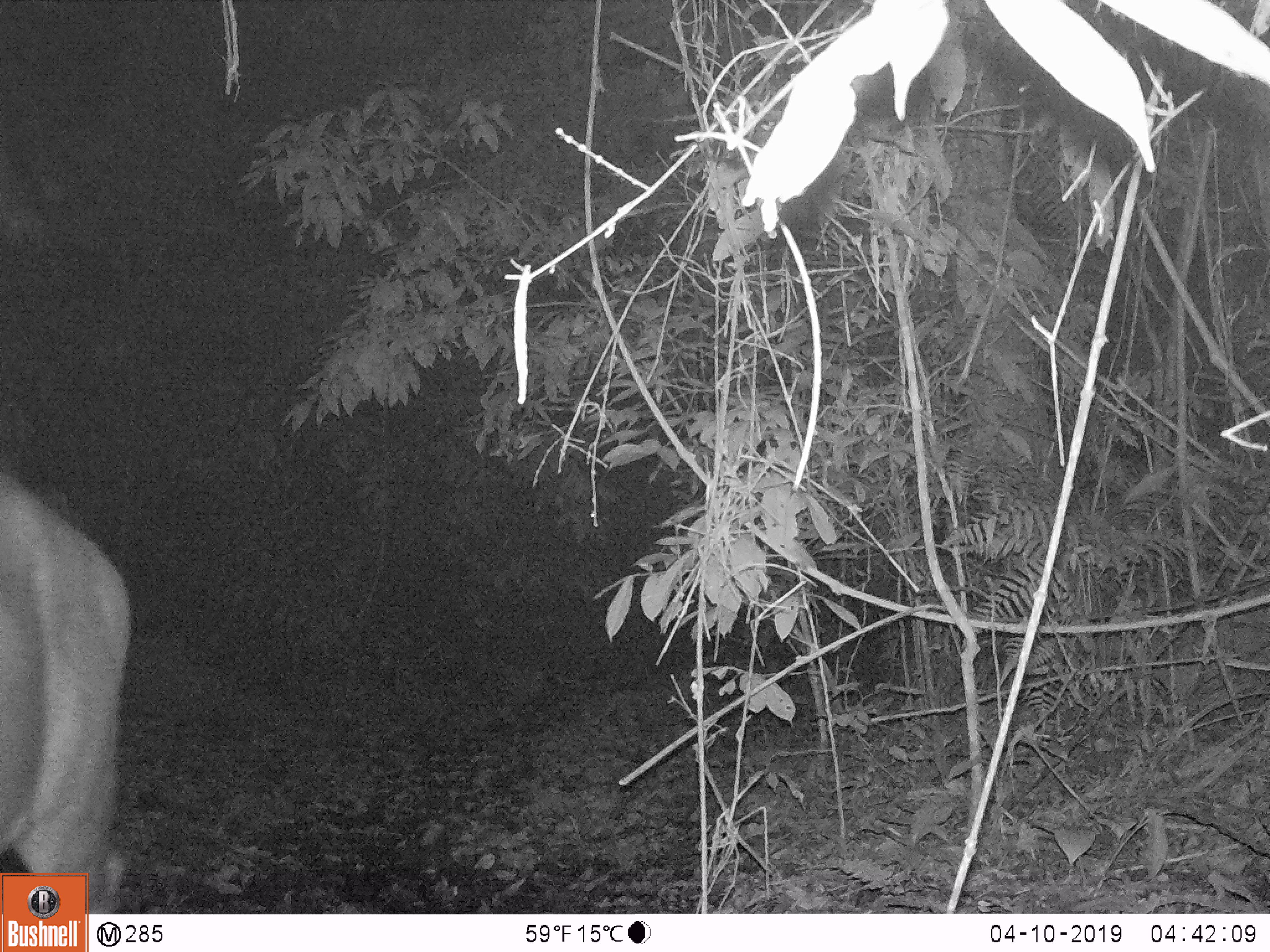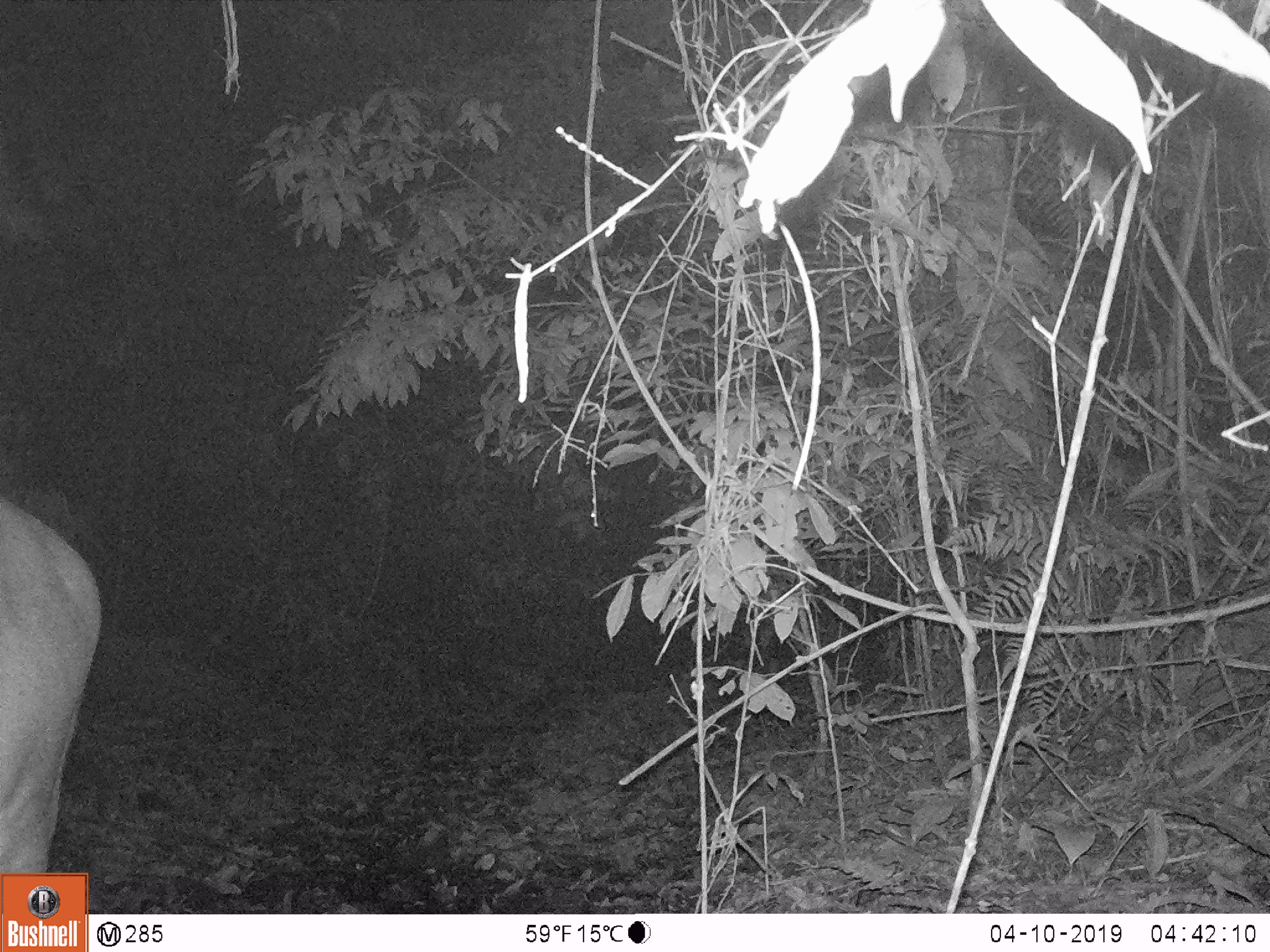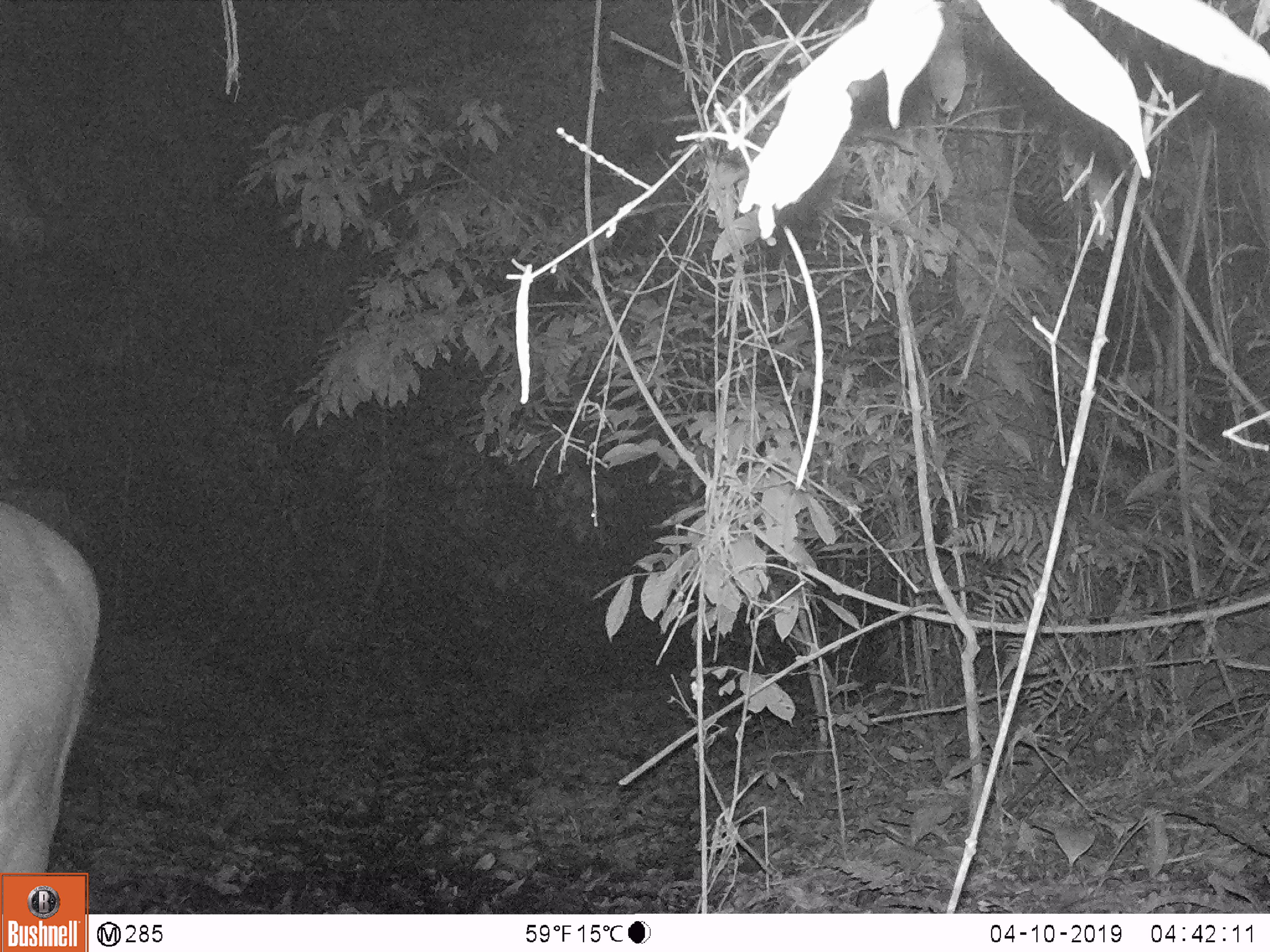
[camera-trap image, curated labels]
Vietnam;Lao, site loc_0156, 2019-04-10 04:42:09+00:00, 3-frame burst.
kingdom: Animalia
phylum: Chordata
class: Mammalia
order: Artiodactyla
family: Cervidae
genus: Rusa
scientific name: Rusa unicolor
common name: sambar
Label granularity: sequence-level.